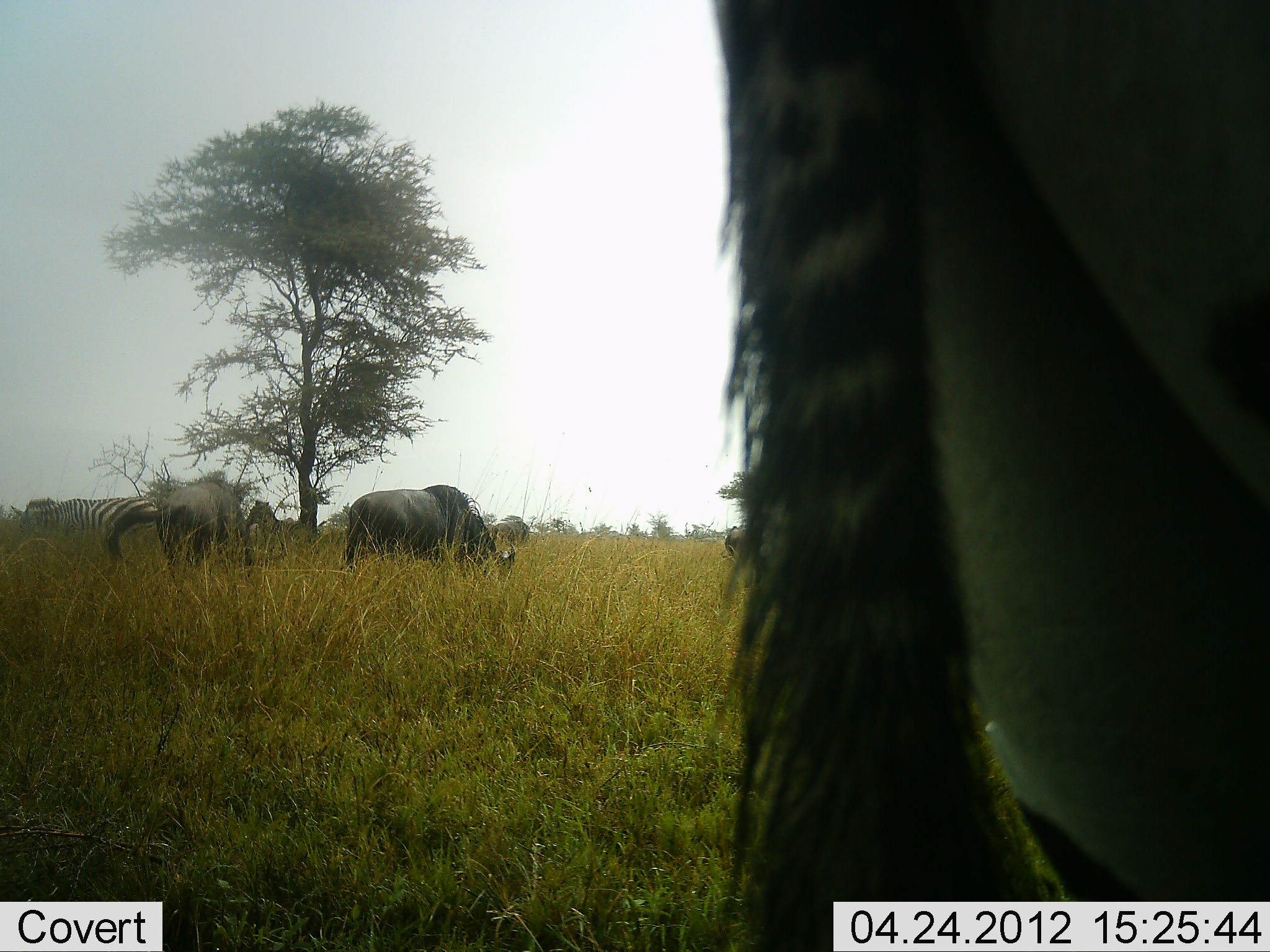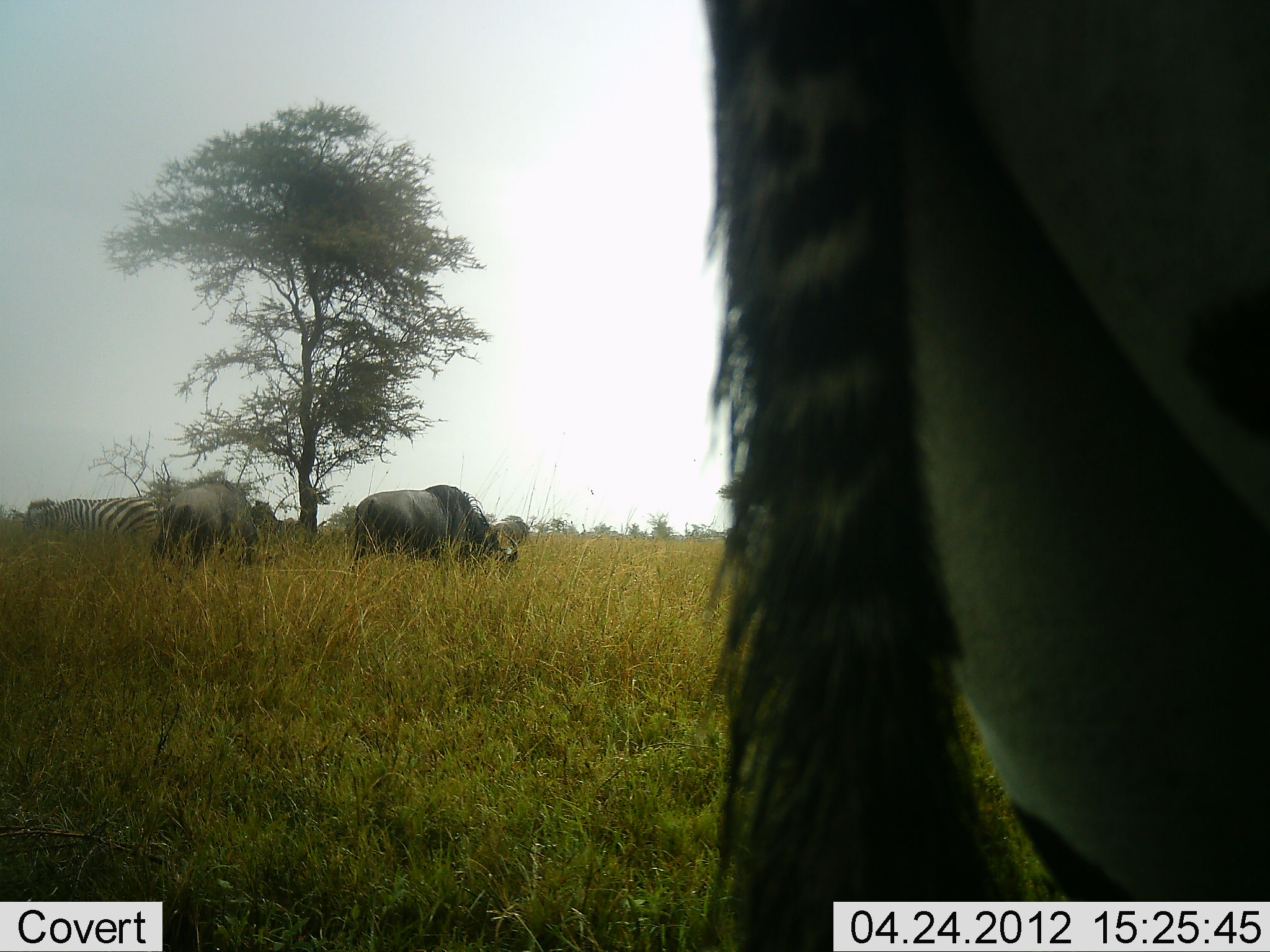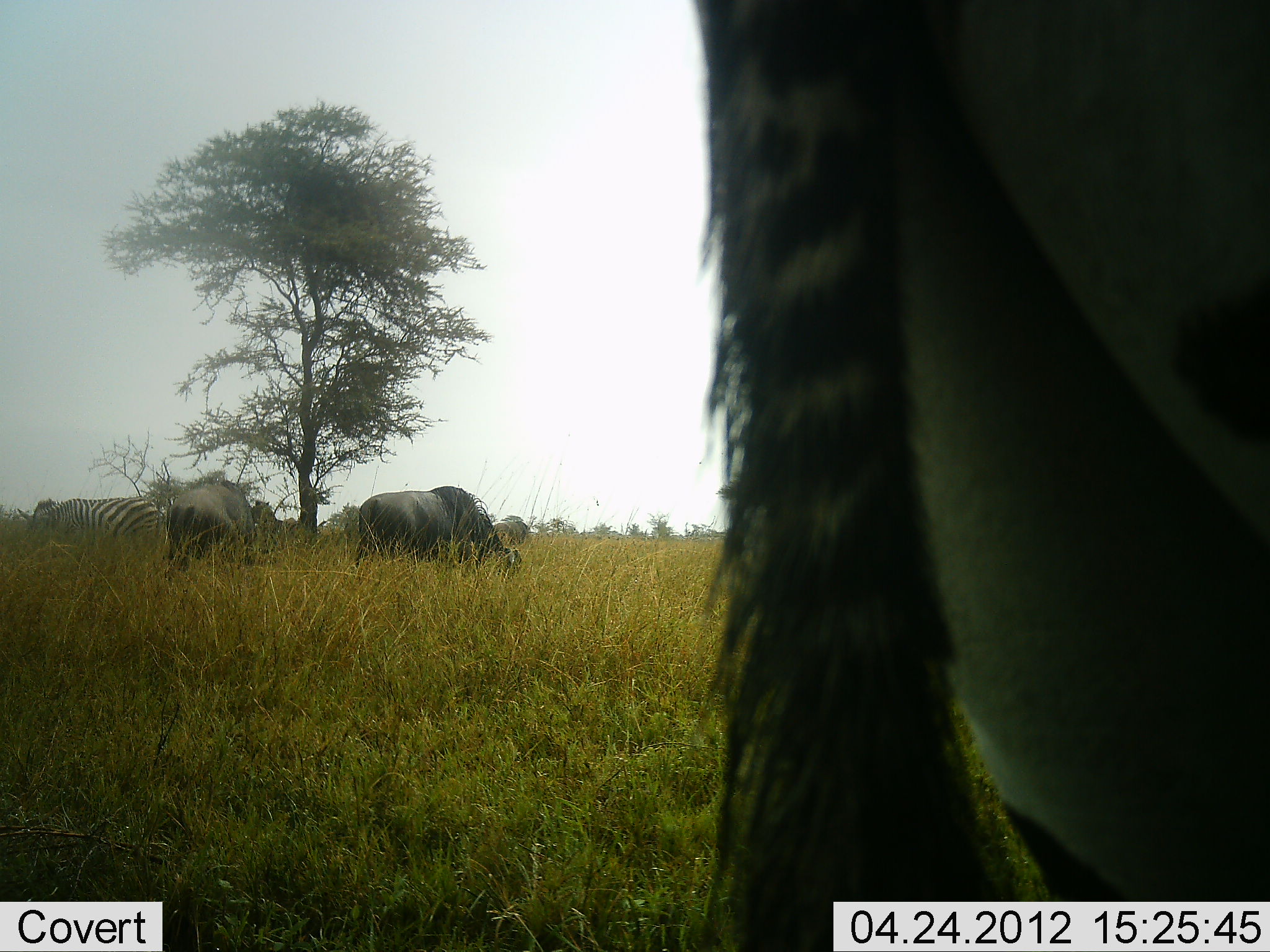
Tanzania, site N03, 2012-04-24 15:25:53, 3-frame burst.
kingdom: Animalia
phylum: Chordata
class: Mammalia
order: Artiodactyla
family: Bovidae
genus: Connochaetes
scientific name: Connochaetes taurinus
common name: blue wildebeest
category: wildebeest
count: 3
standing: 24%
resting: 0%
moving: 5%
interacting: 10%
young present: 0%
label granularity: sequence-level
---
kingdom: Animalia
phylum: Chordata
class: Mammalia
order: Perissodactyla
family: Equidae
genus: Equus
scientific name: Equus quagga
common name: plains zebra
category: zebra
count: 2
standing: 58%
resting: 0%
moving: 4%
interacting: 0%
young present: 0%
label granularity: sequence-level